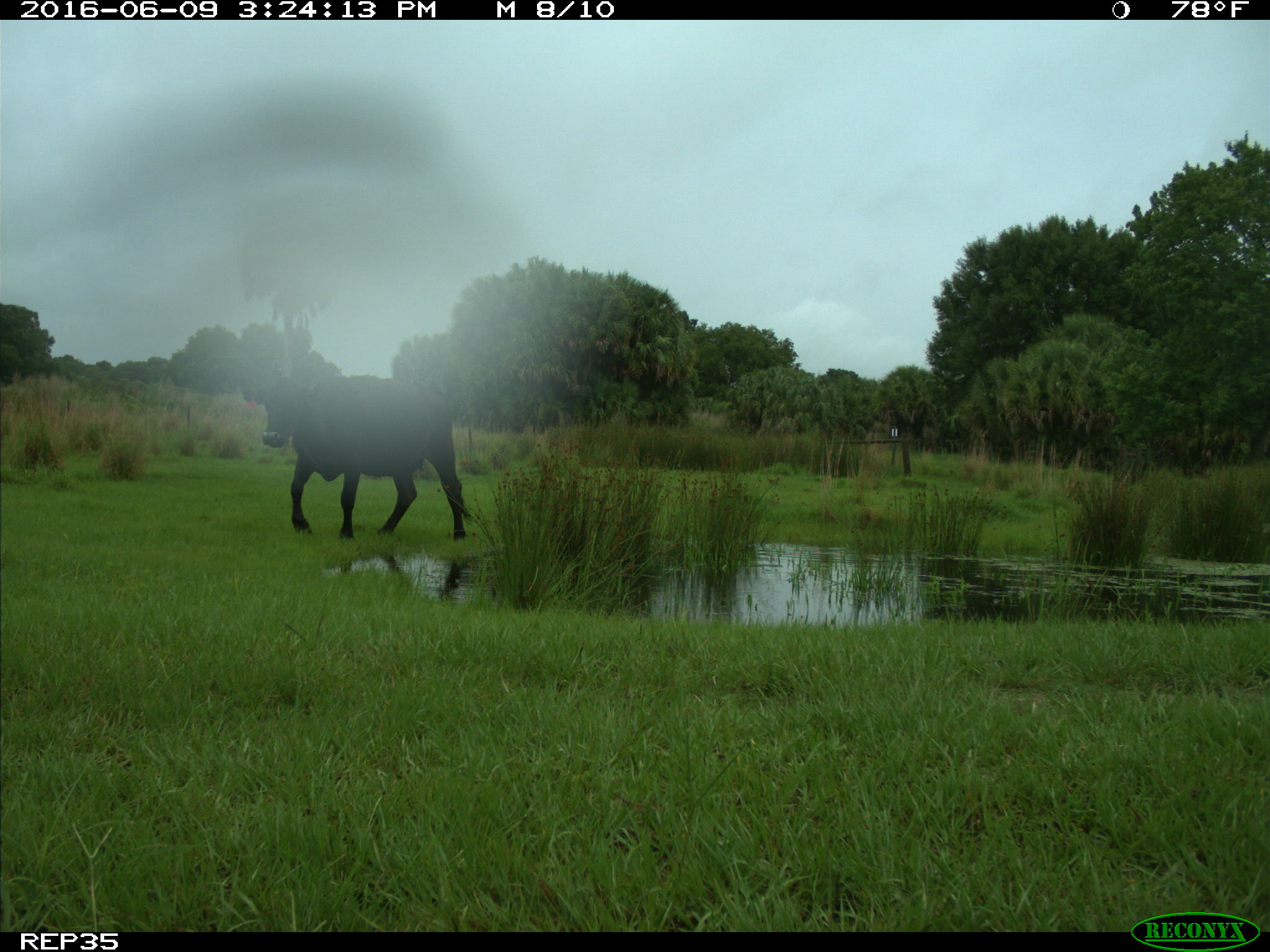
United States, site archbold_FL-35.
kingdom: Animalia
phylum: Chordata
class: Mammalia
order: Artiodactyla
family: Bovidae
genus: Bos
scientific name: Bos taurus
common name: domestic cow